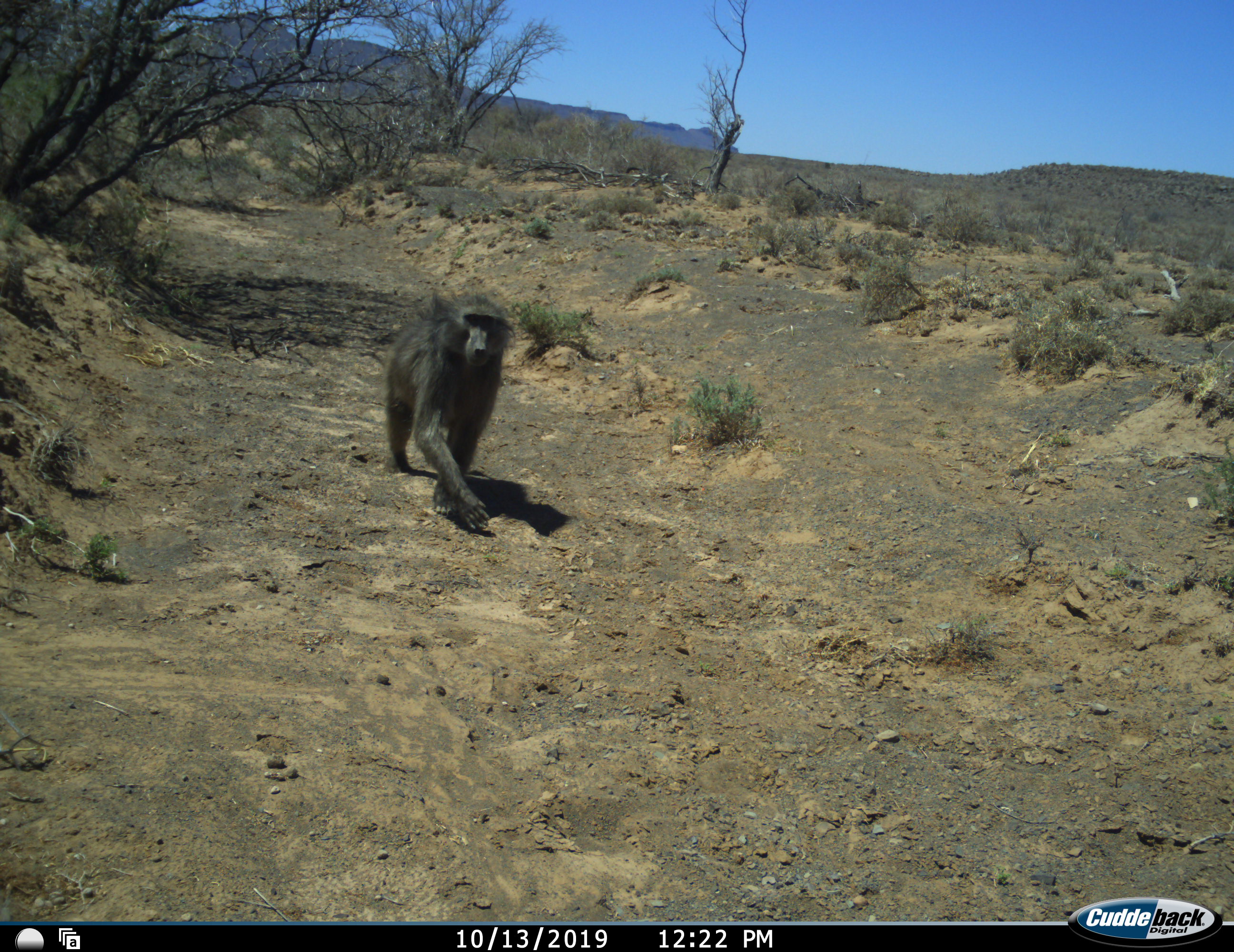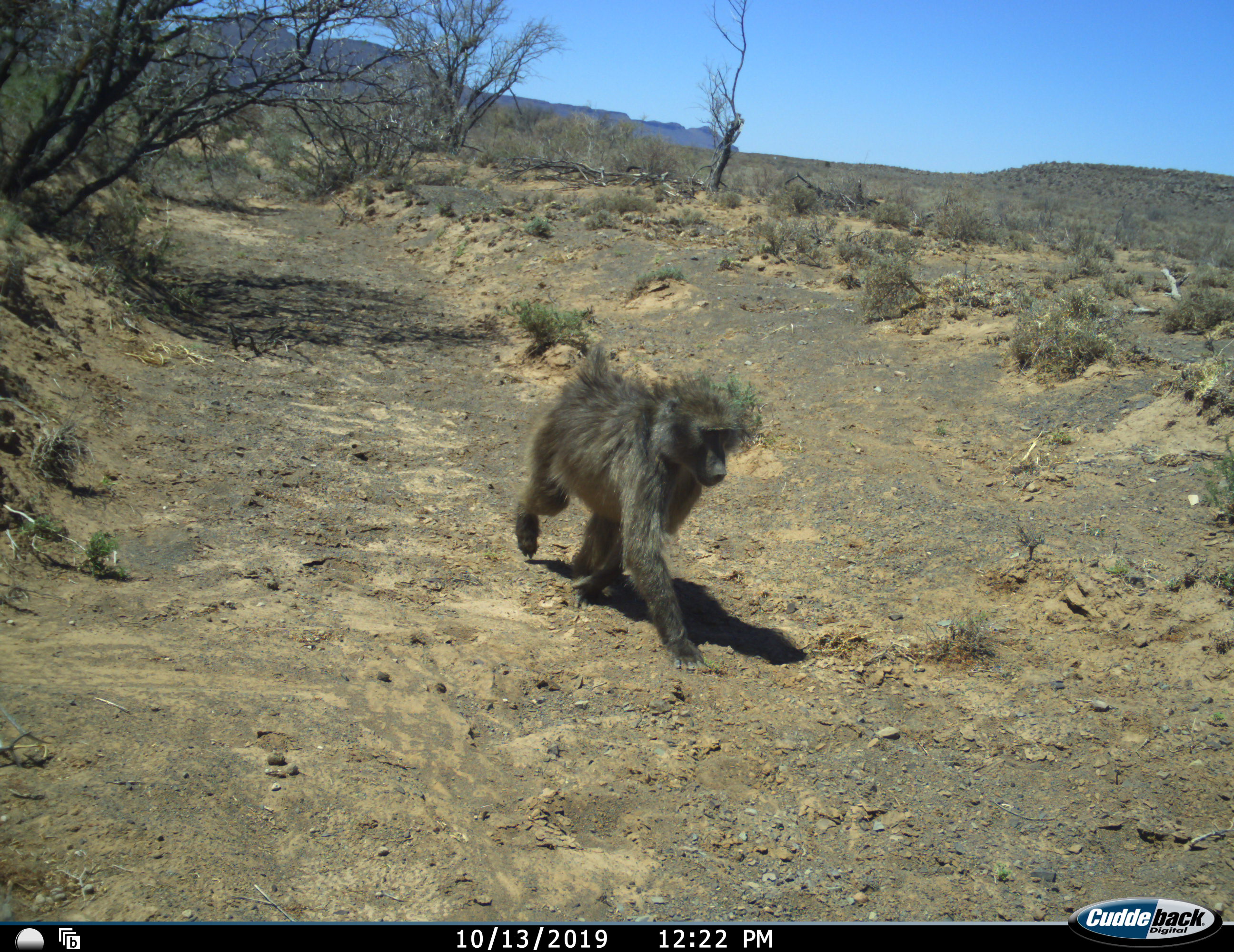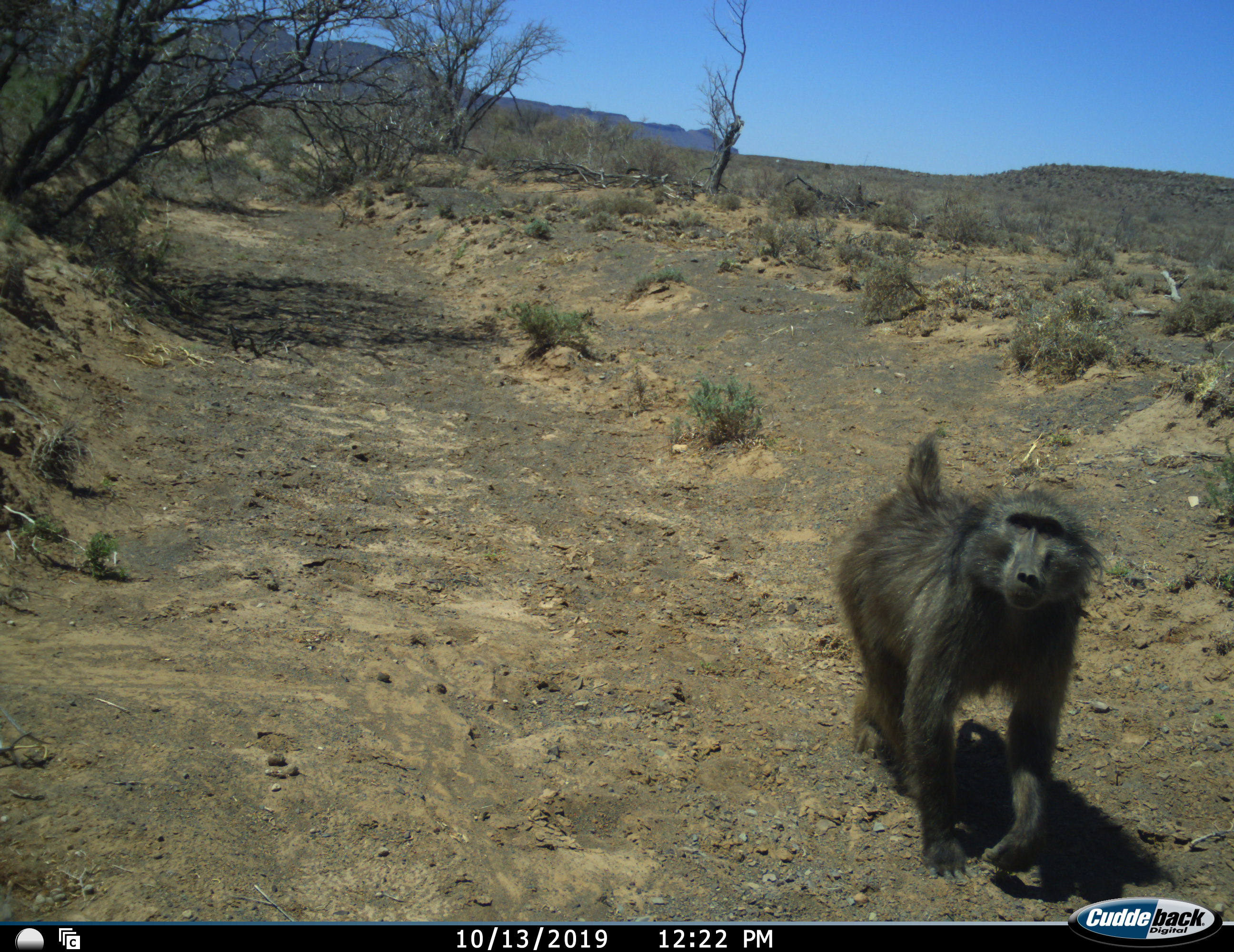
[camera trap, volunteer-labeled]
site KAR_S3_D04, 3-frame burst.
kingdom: Animalia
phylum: Chordata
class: Mammalia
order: Primates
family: Cercopithecidae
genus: Papio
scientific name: Papio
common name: baboon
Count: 1.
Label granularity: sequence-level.